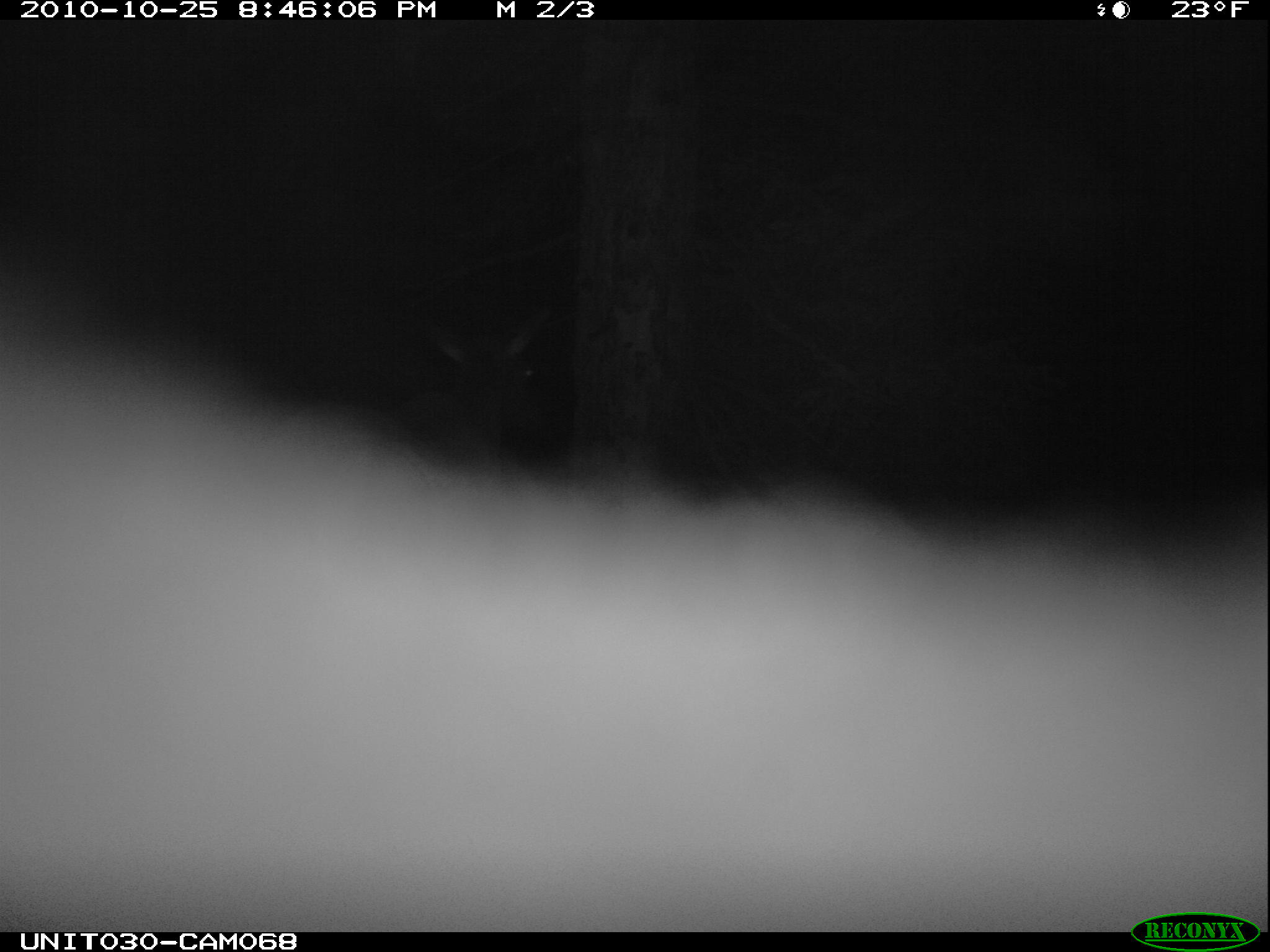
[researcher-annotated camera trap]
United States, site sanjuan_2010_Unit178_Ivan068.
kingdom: Animalia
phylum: Chordata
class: Mammalia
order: Artiodactyla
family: Cervidae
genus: Cervus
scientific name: Cervus elaphus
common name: red deer